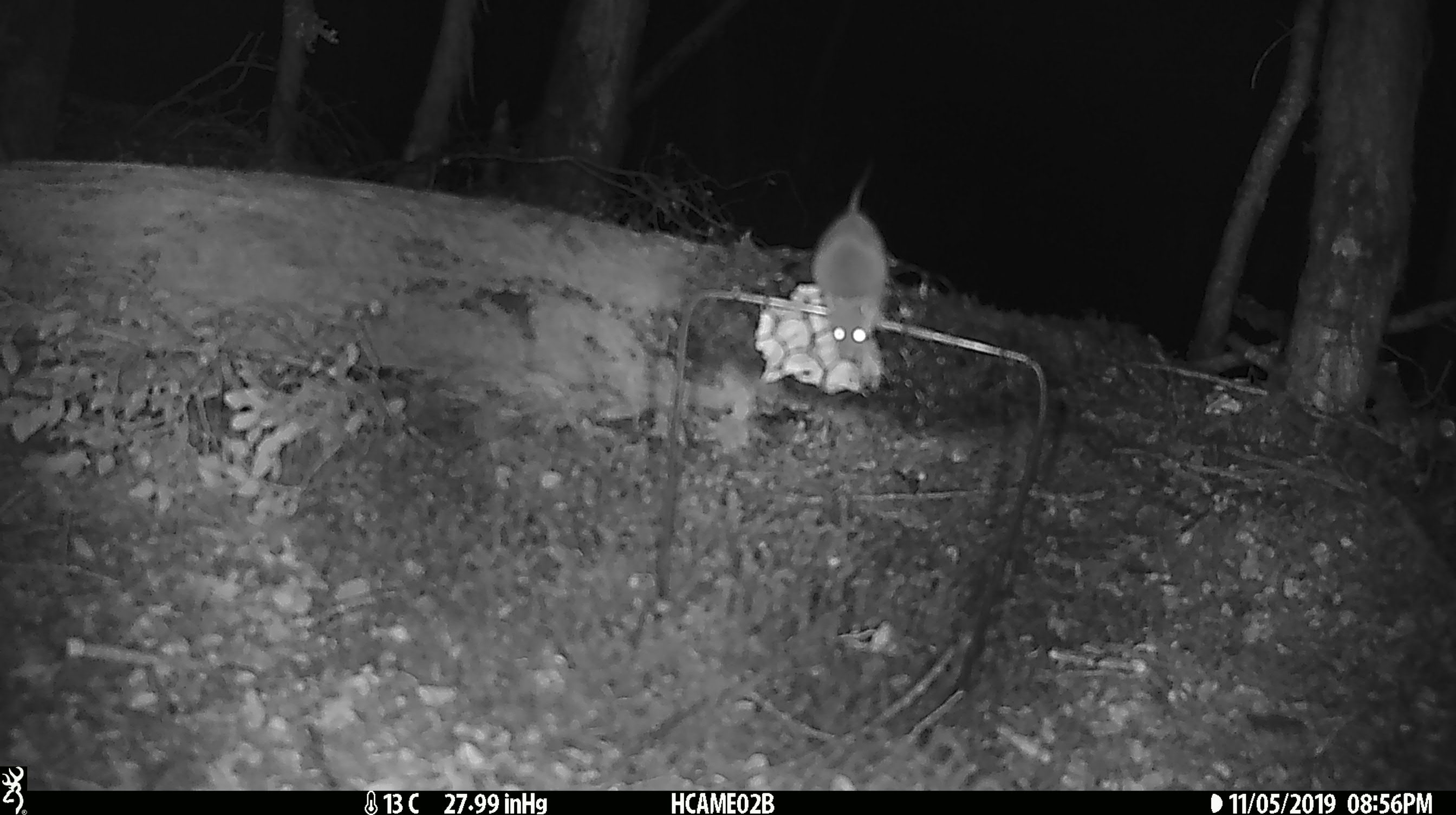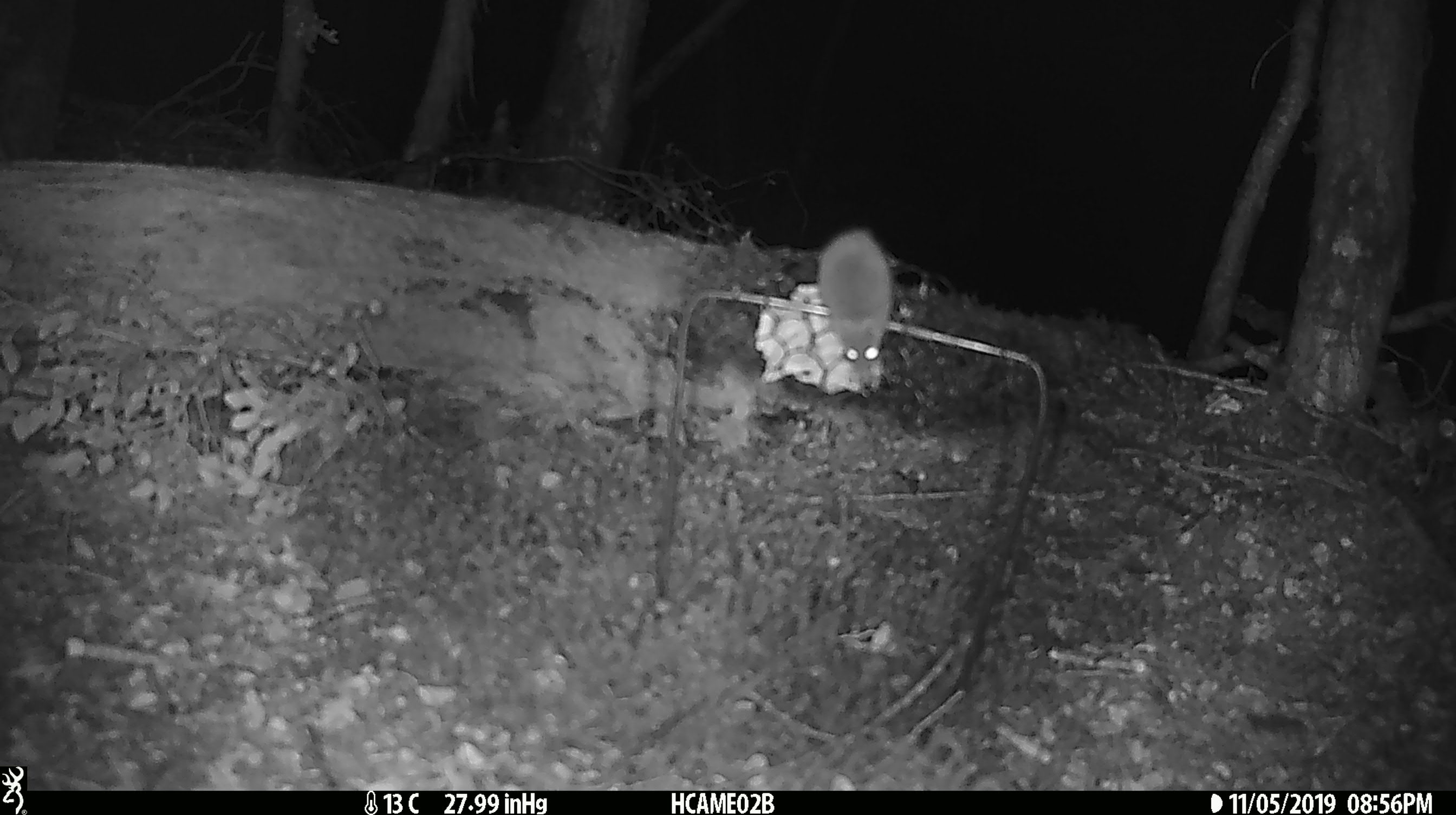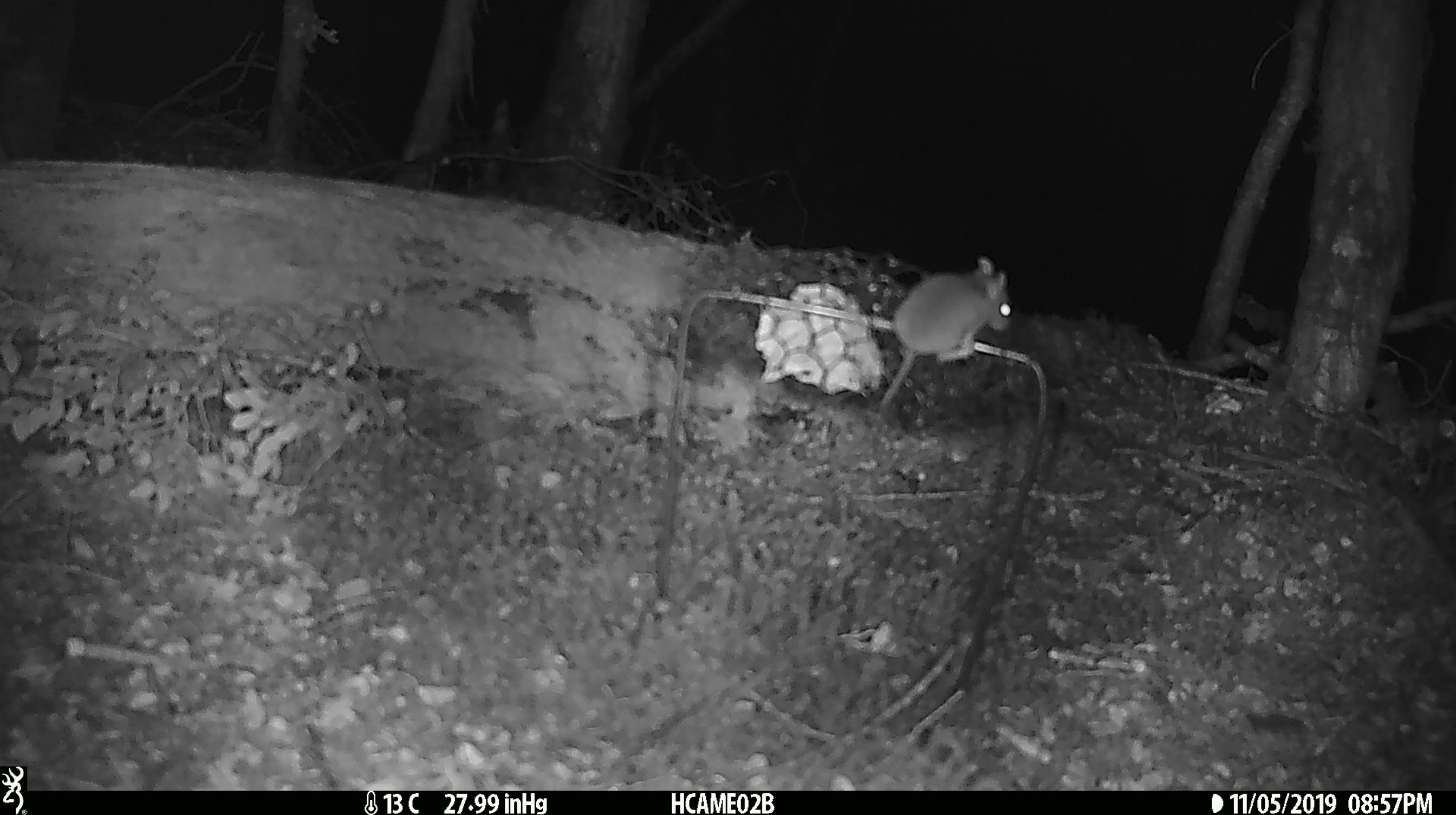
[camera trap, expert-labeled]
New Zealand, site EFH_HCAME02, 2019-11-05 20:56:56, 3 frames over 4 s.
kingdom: Animalia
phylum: Chordata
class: Mammalia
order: Rodentia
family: Muridae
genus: Mus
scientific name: Mus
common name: mouse